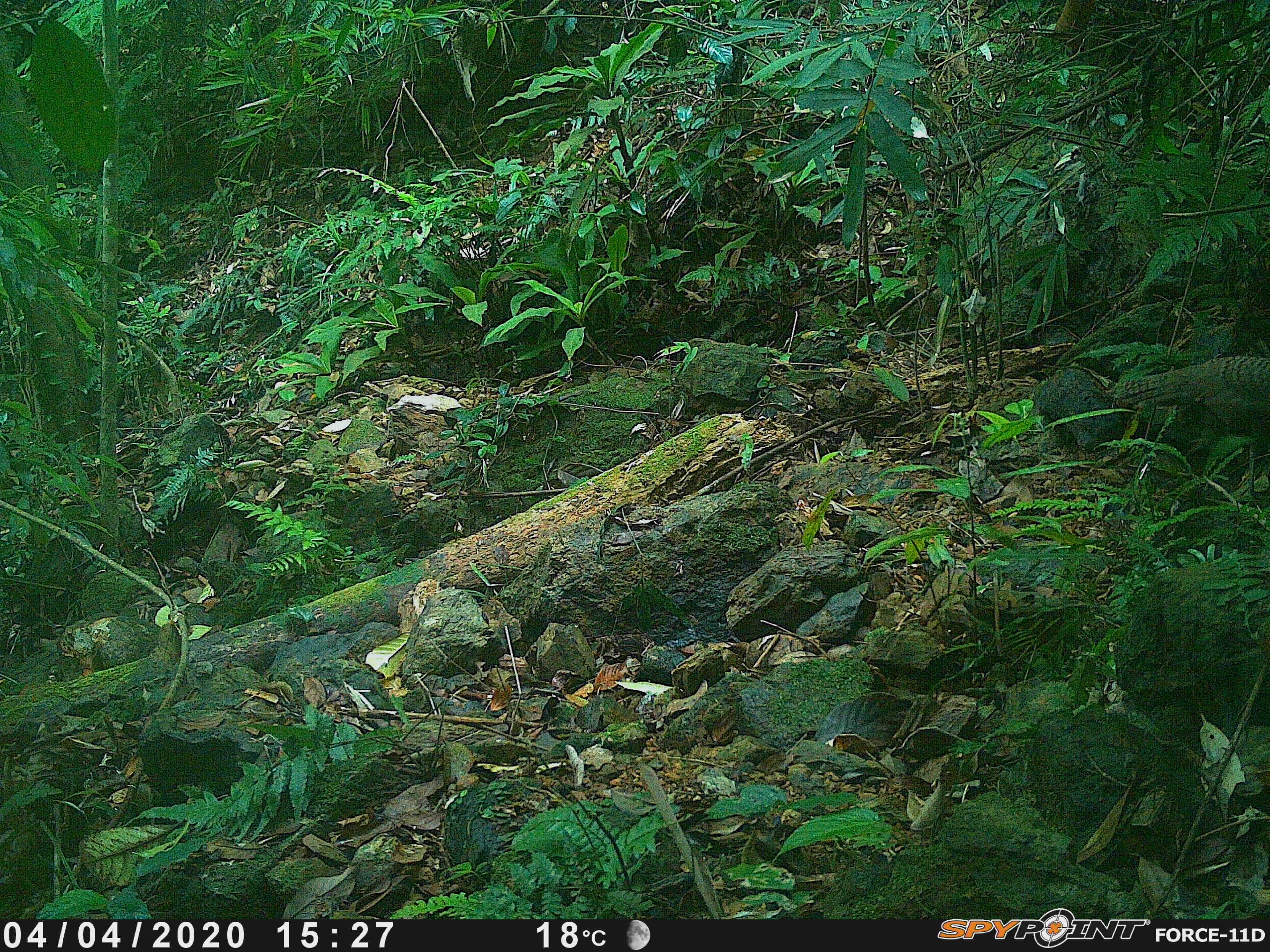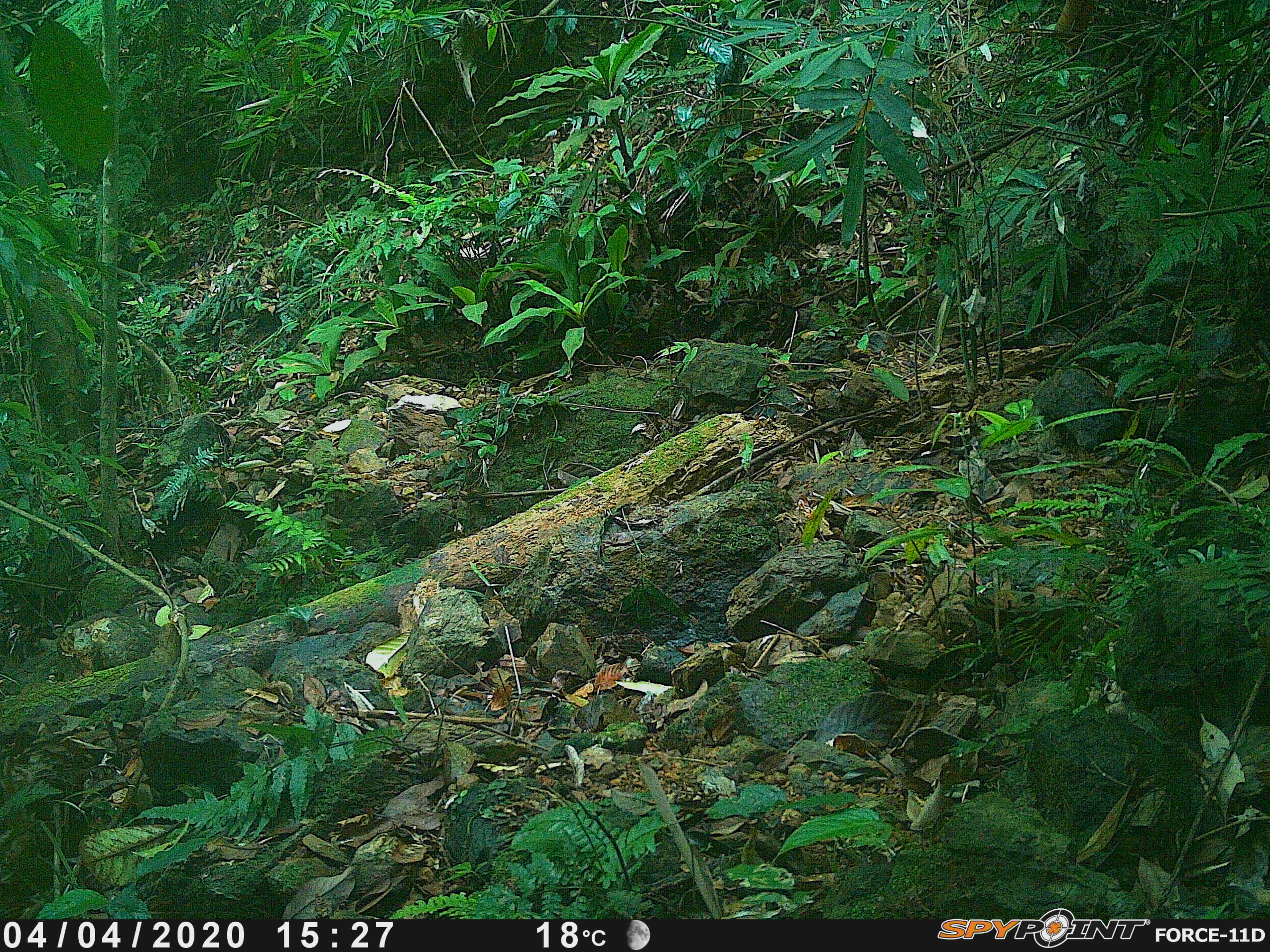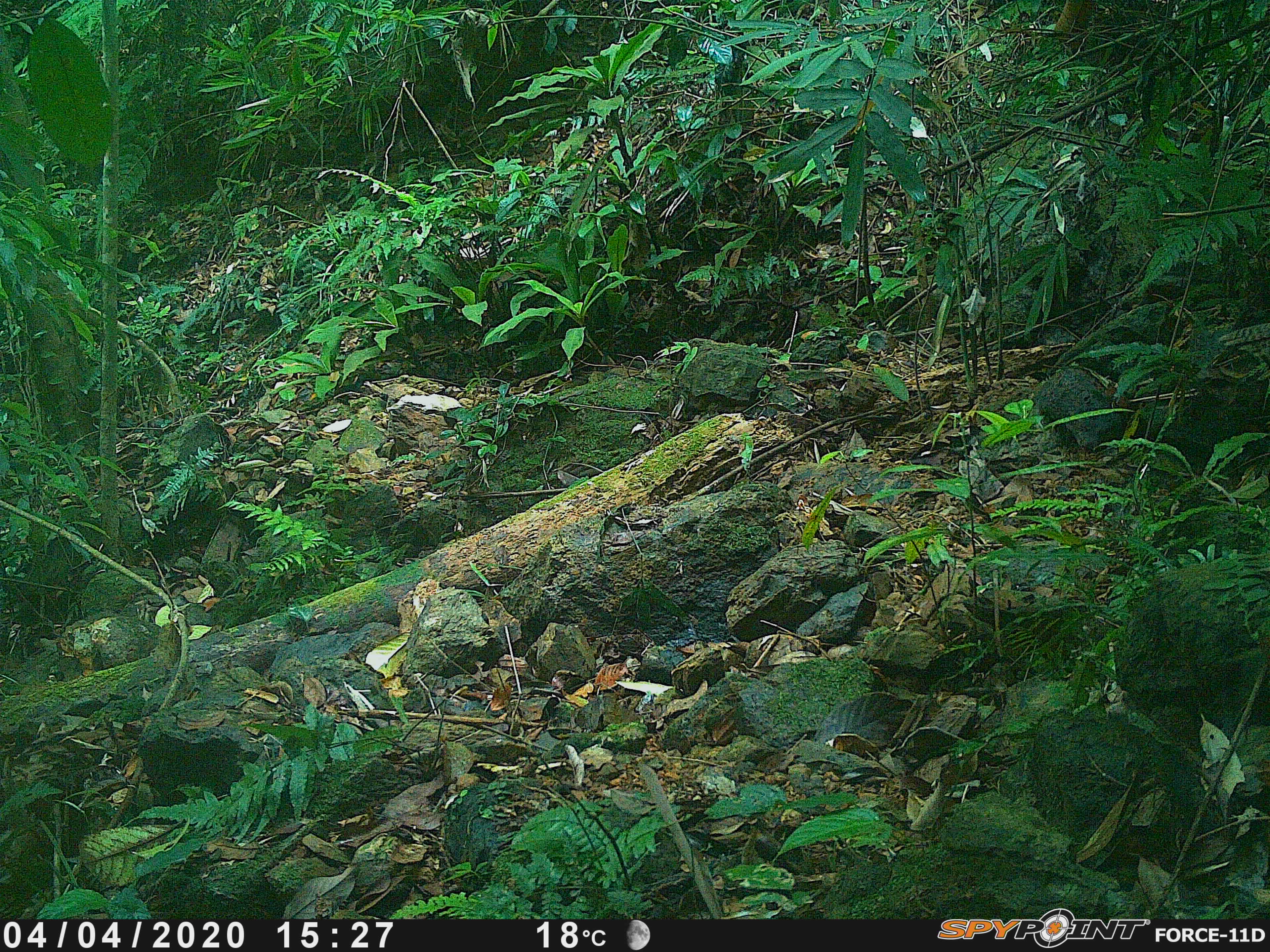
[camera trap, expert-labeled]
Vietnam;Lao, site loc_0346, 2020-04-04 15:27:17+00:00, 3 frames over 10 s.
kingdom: Animalia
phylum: Chordata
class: Aves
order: Galliformes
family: Phasianidae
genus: Polyplectron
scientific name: Polyplectron bicalcaratum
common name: gray peacock-pheasant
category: grey peacock pheasant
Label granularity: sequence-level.